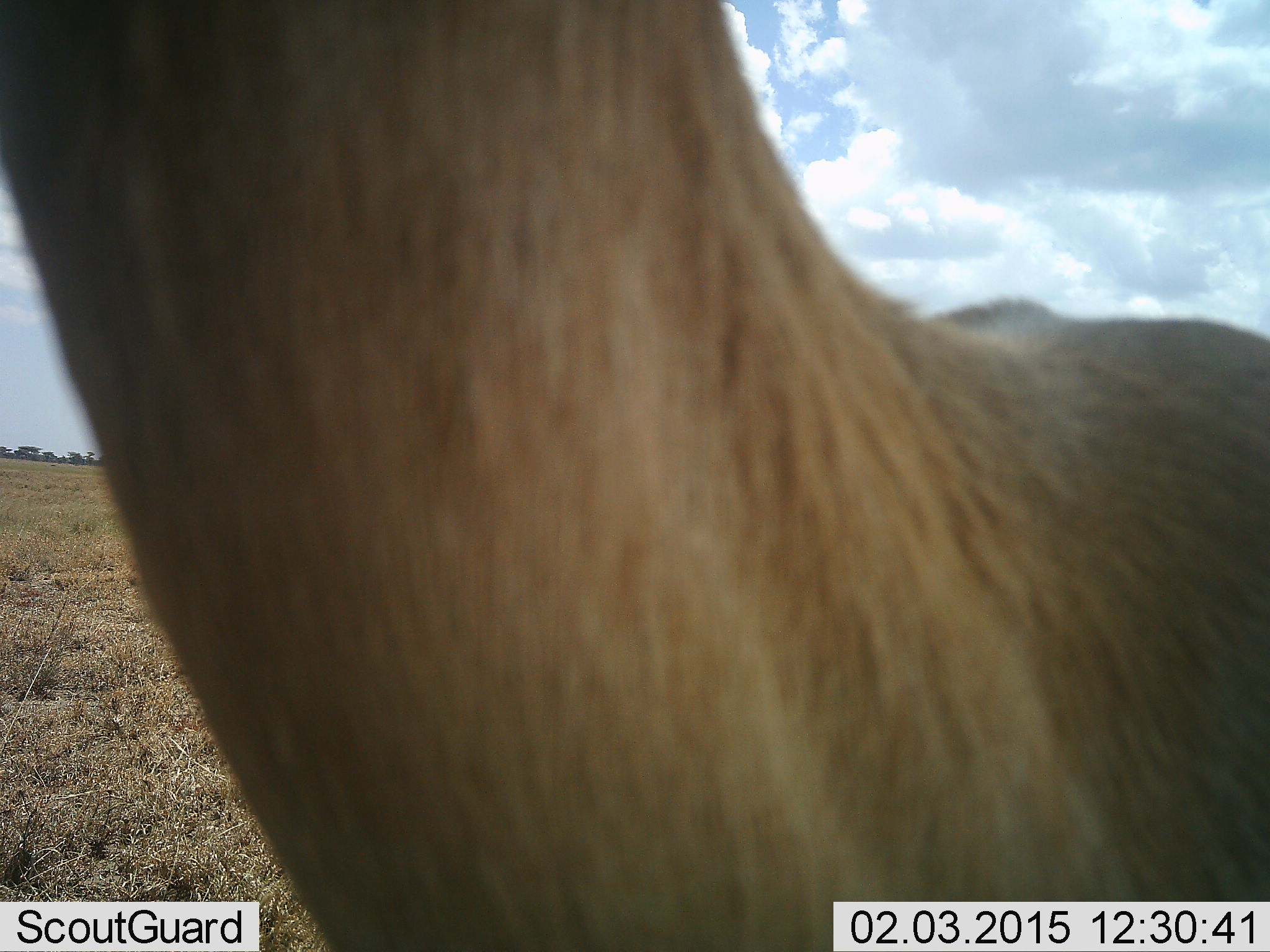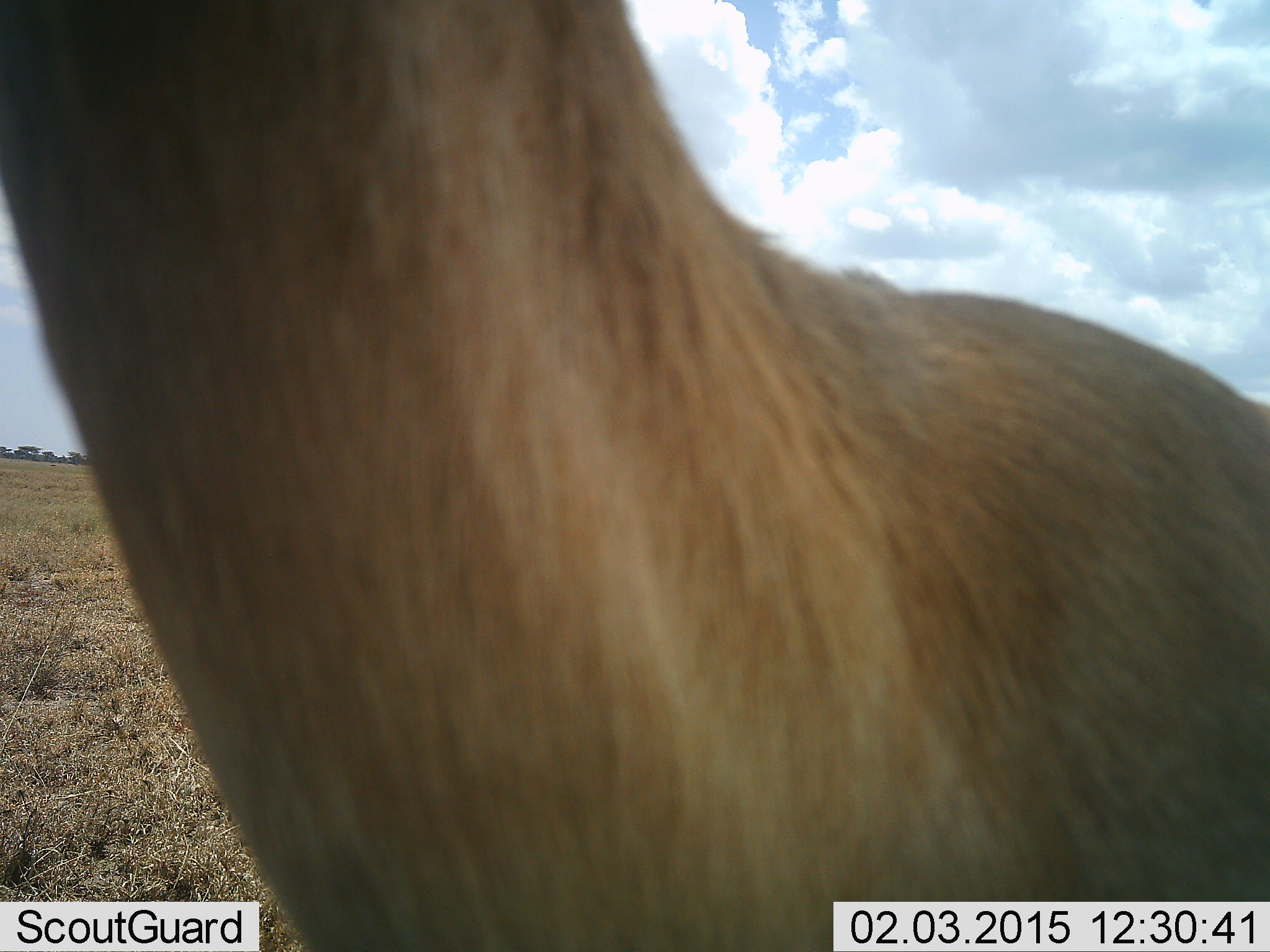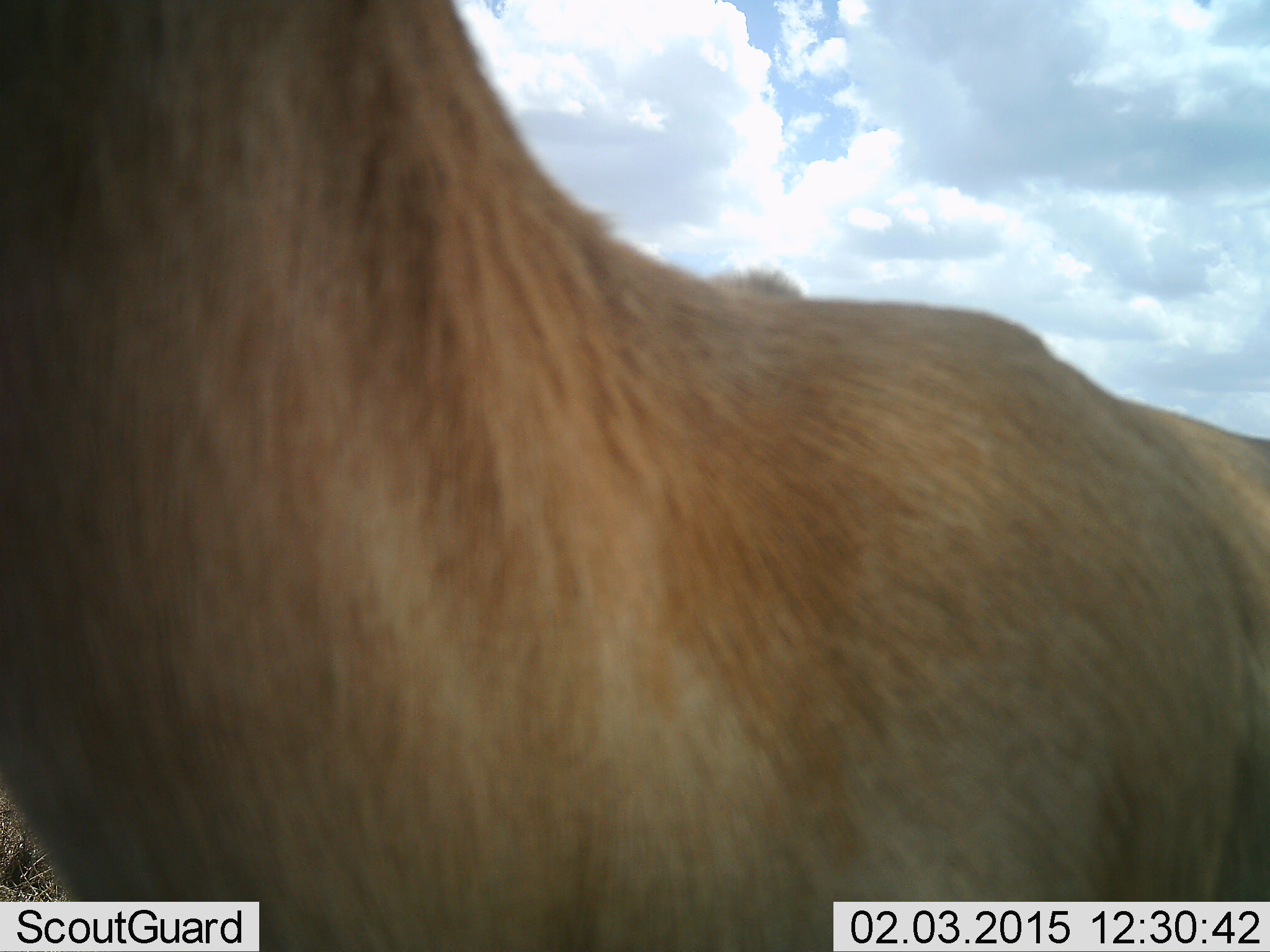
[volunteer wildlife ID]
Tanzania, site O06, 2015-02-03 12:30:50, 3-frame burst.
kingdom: Animalia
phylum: Chordata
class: Mammalia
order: Artiodactyla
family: Bovidae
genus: Aepyceros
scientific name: Aepyceros melampus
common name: impala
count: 1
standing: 100%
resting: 0%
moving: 0%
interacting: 0%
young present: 0%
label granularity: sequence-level